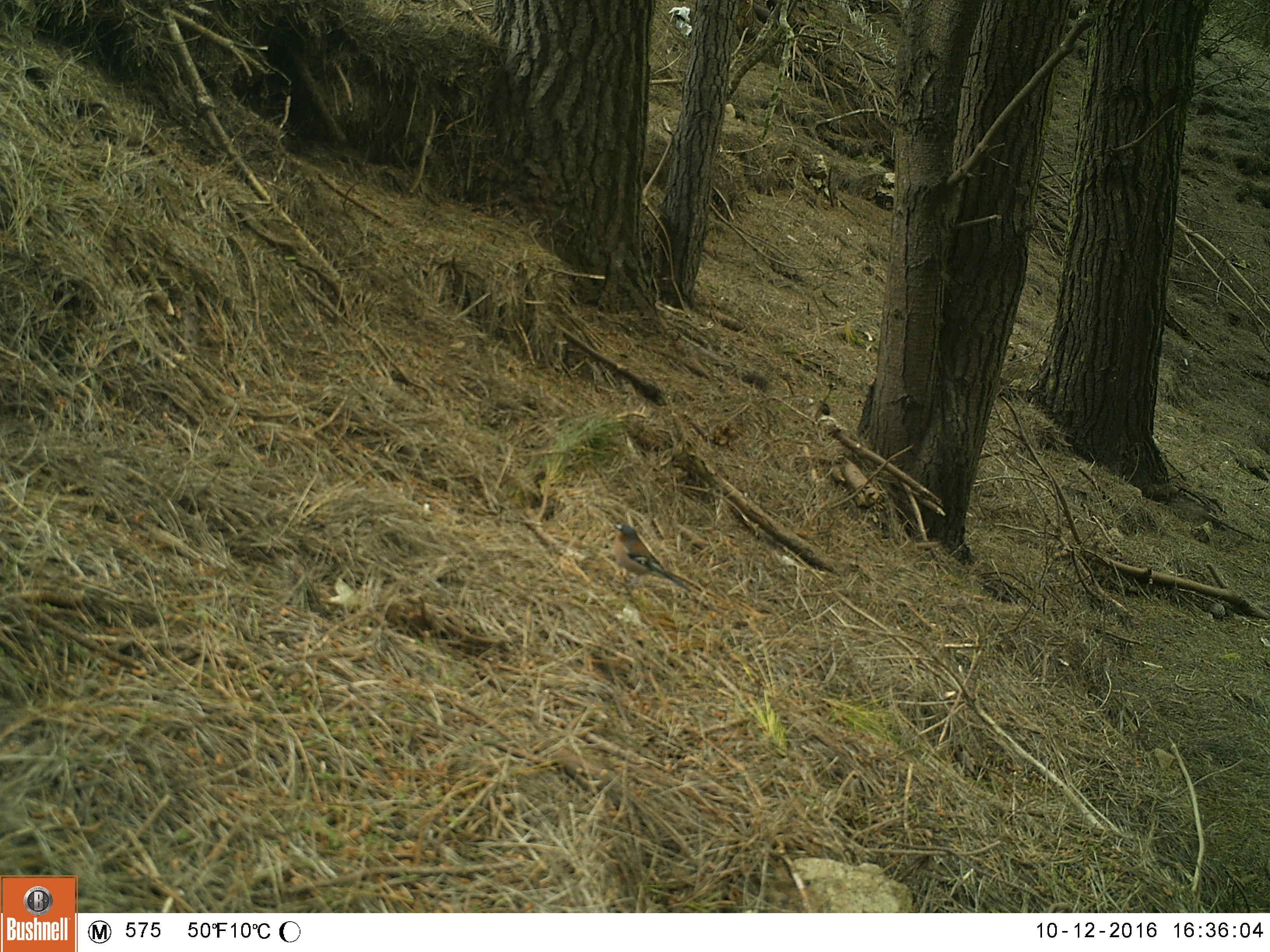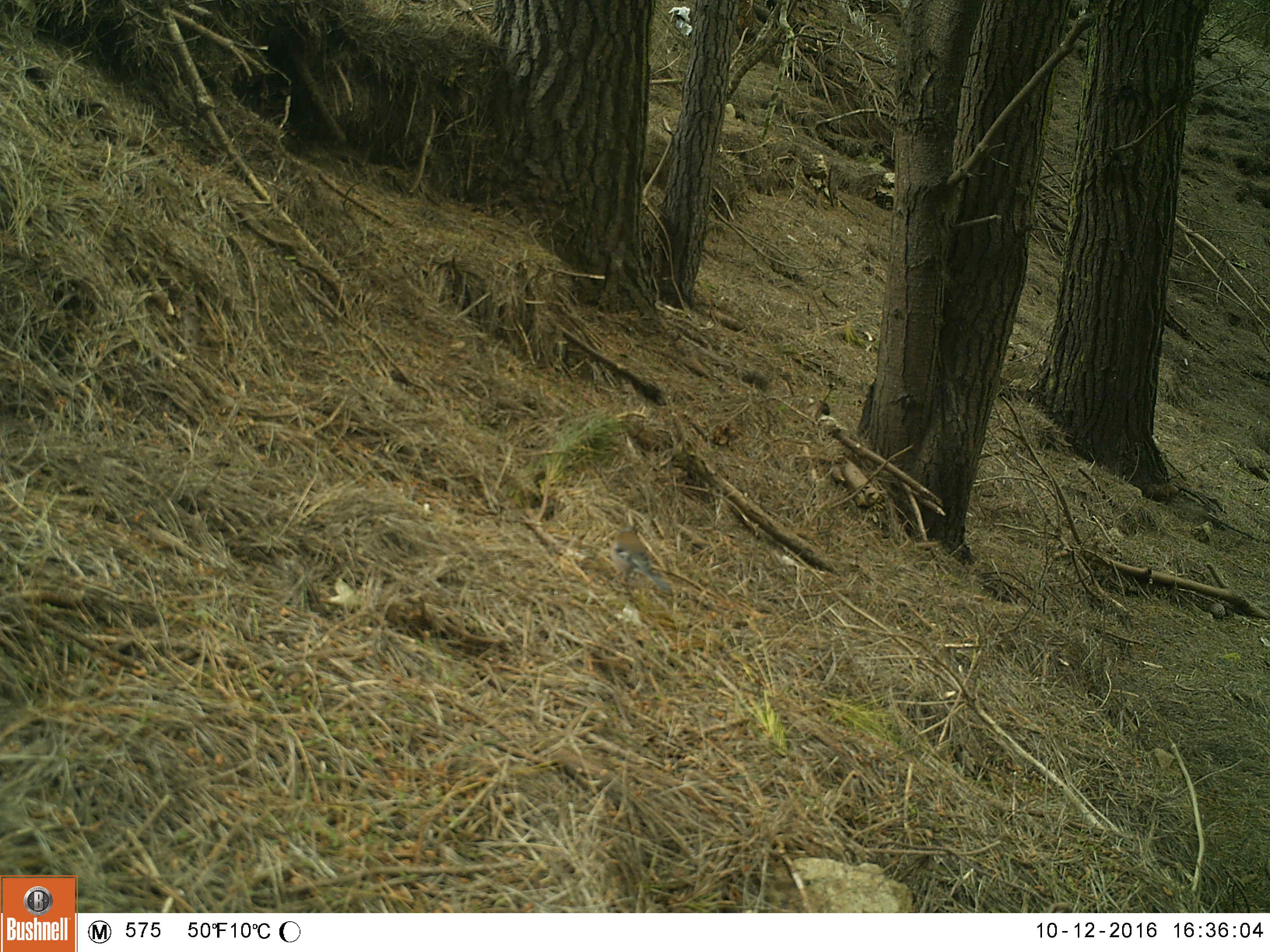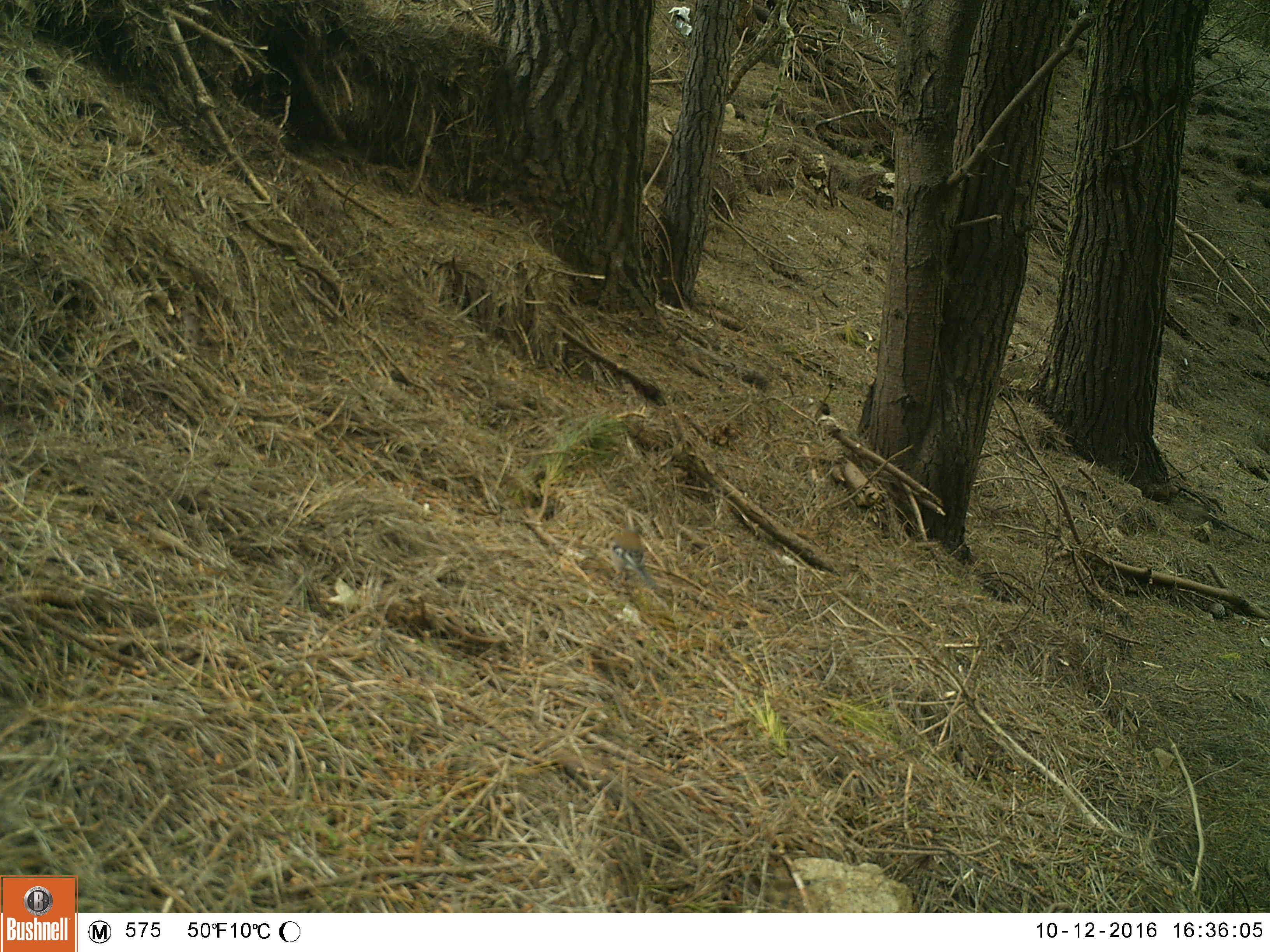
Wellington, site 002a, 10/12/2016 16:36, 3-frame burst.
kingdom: Animalia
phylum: Chordata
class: Aves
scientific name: Aves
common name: bird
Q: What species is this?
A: Bird (Aves).